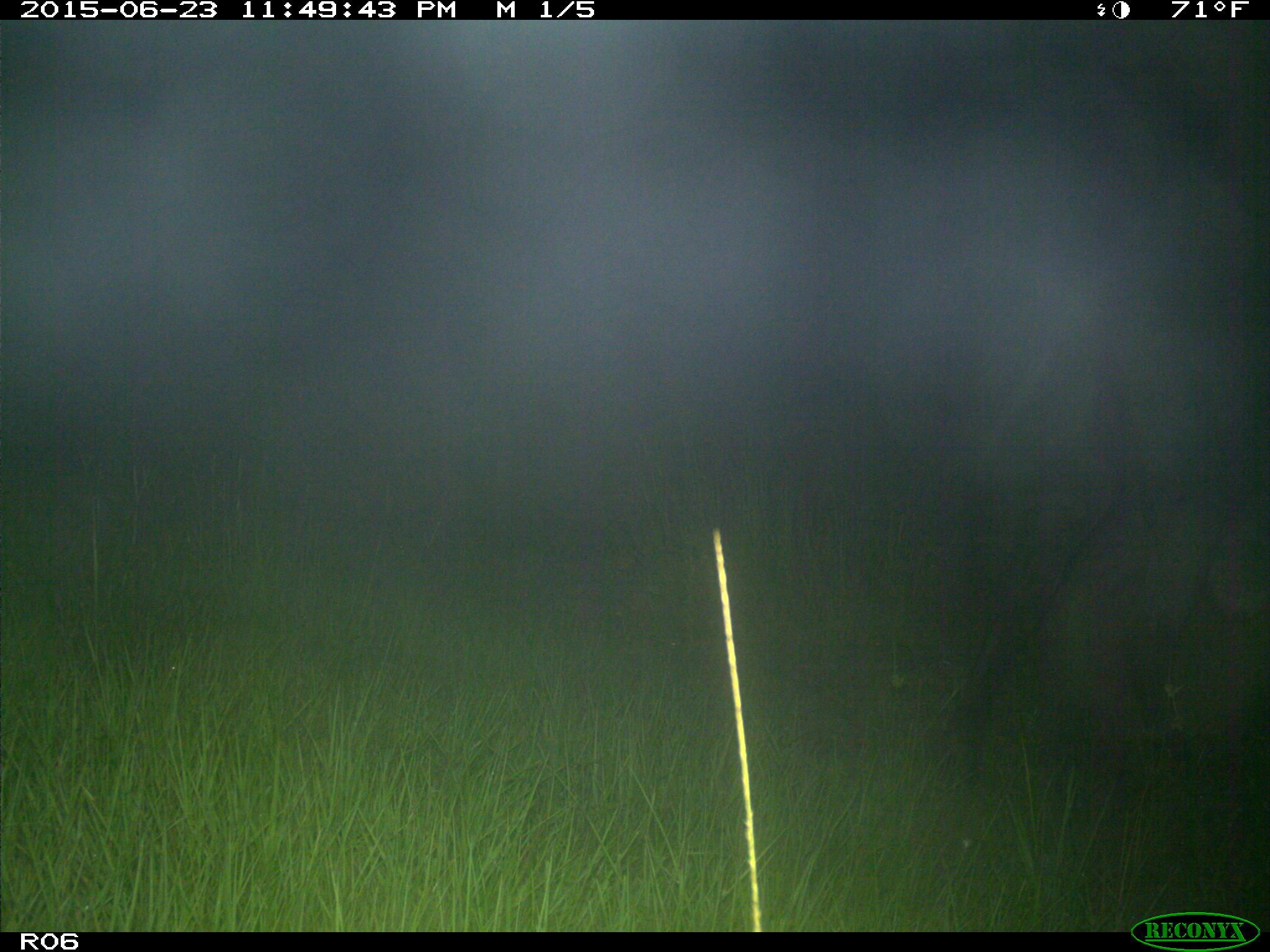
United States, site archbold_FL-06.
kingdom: Animalia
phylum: Chordata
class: Mammalia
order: Artiodactyla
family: Bovidae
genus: Bos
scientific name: Bos taurus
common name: domestic cow